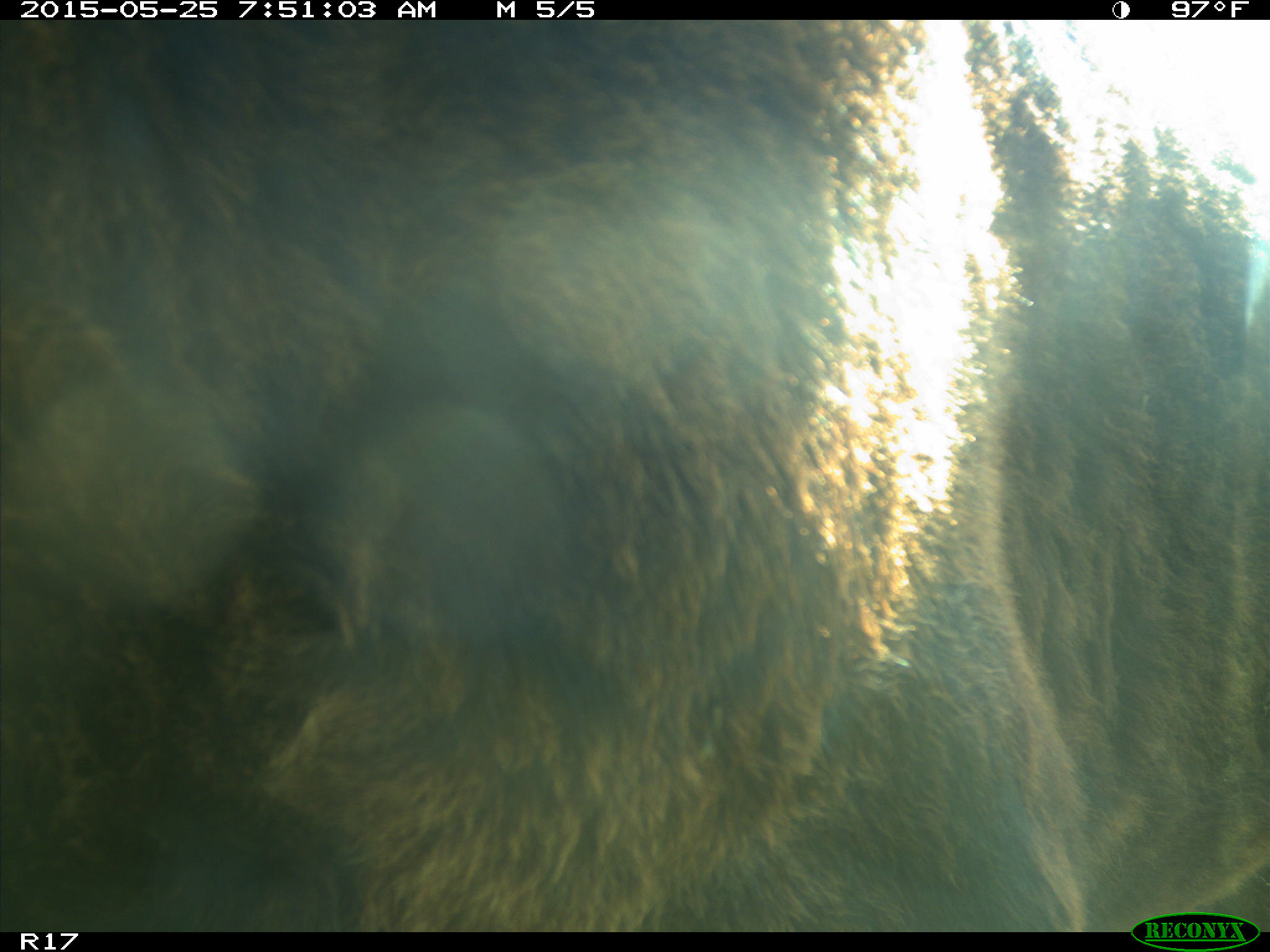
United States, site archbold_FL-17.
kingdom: Animalia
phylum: Chordata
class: Mammalia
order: Artiodactyla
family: Bovidae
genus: Bos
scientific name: Bos taurus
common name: domestic cow